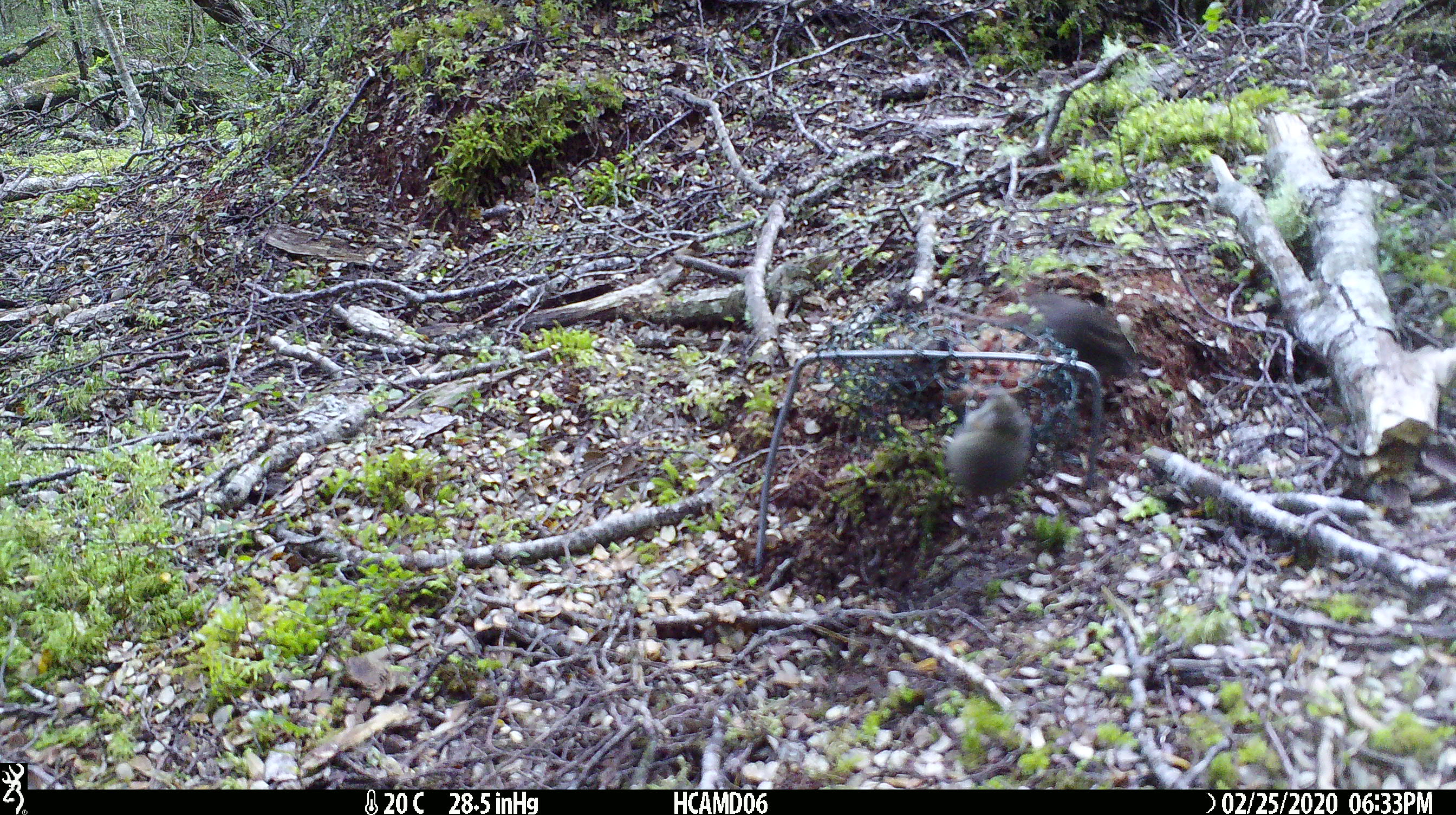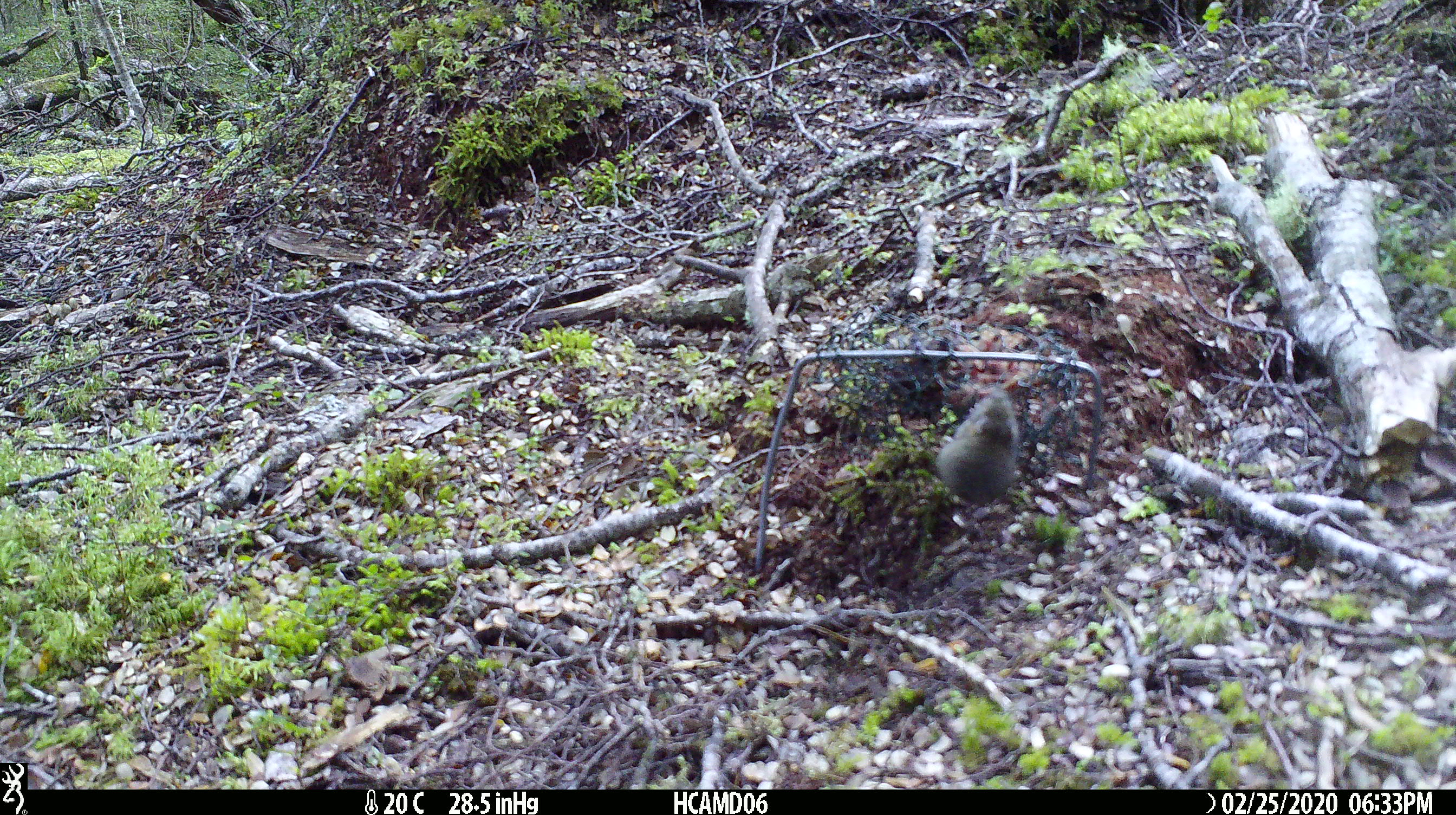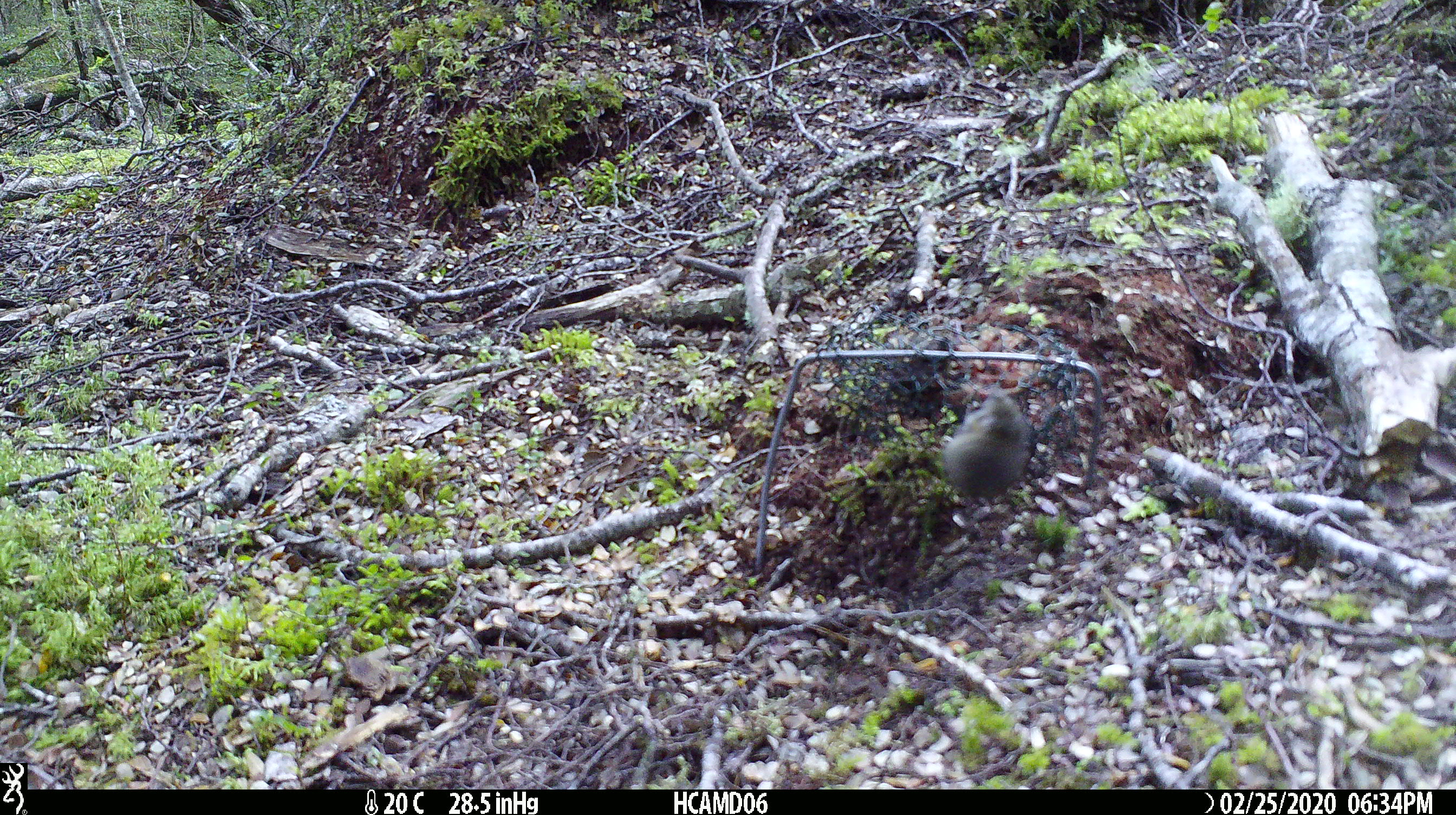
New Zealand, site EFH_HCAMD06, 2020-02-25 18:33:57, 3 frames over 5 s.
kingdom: Animalia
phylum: Chordata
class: Mammalia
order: Rodentia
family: Muridae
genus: Mus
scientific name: Mus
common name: mouse